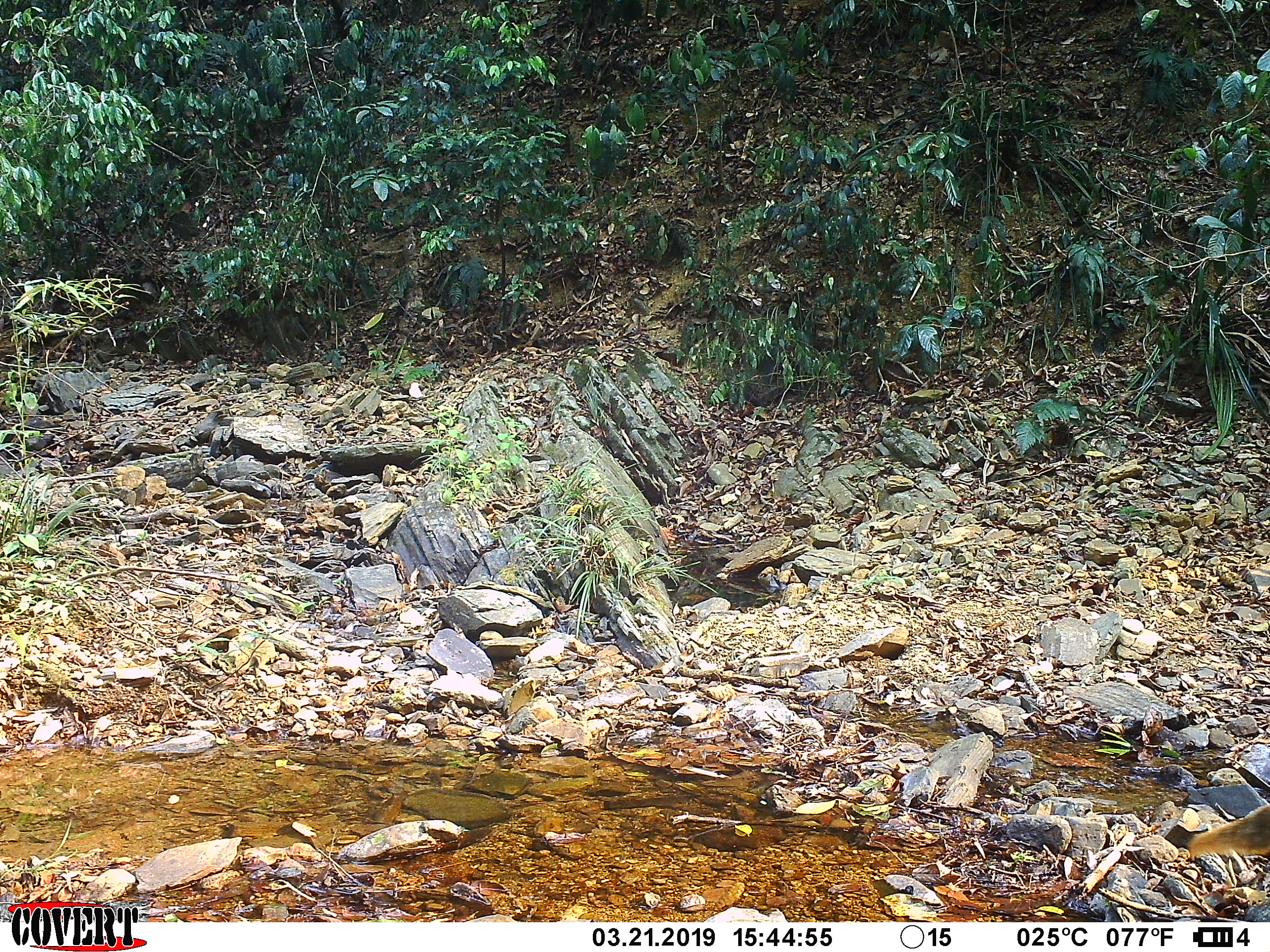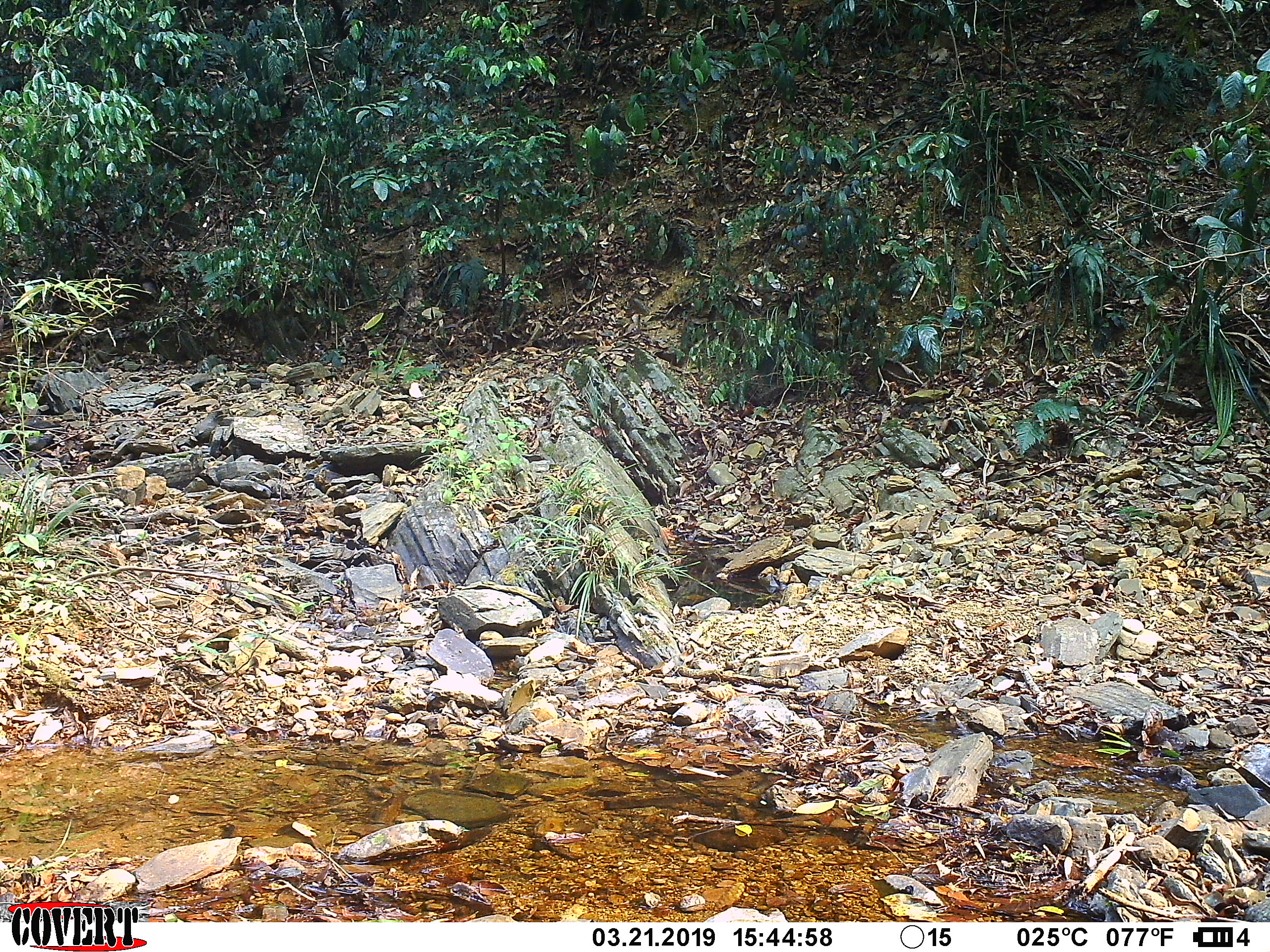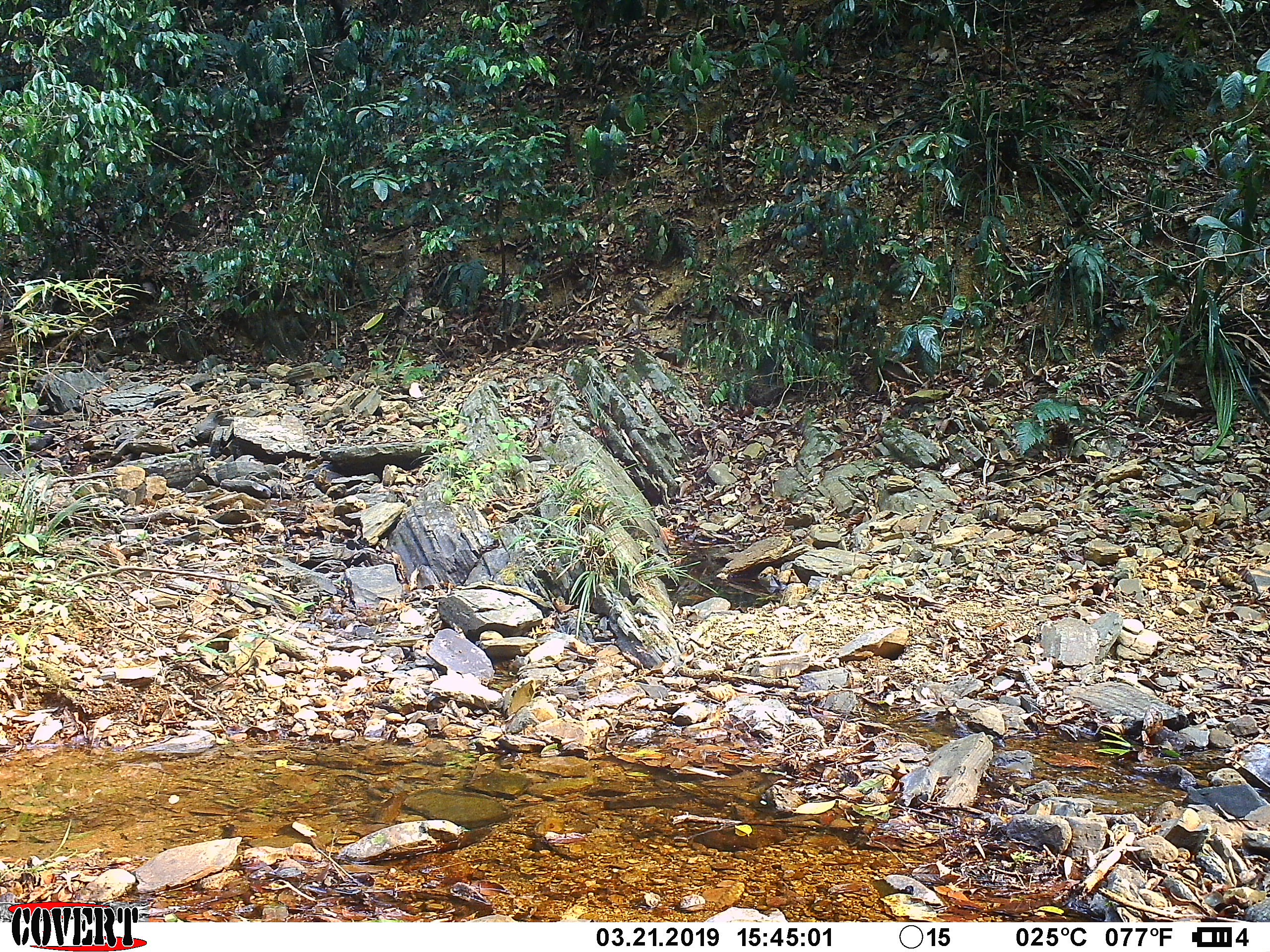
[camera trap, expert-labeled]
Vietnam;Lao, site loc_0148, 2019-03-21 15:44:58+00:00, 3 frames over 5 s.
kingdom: Animalia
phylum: Chordata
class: Mammalia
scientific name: Mammalia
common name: mammal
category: unidentified small mammal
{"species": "unidentified small mammal (mammal) (Mammalia)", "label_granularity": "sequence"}